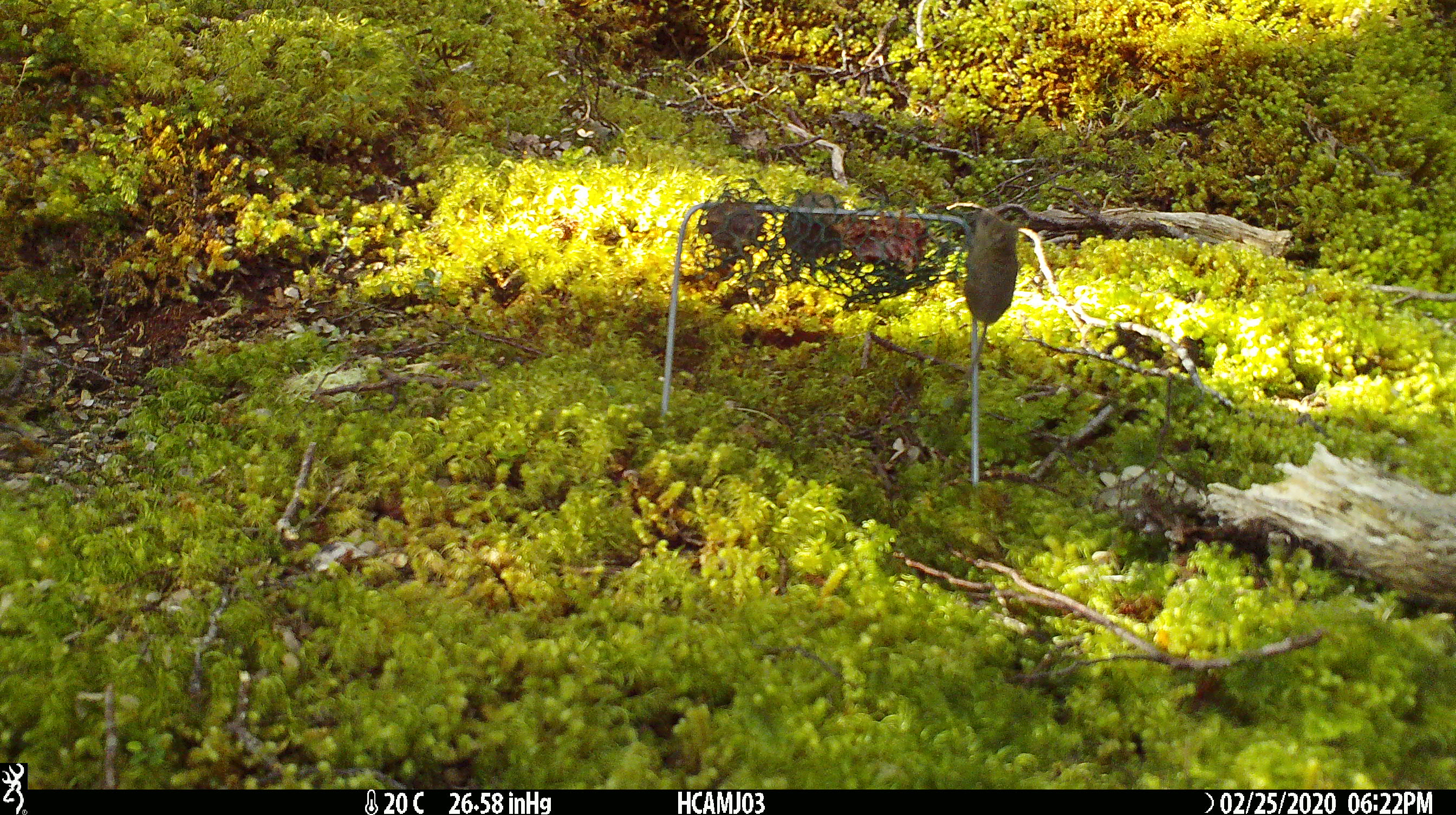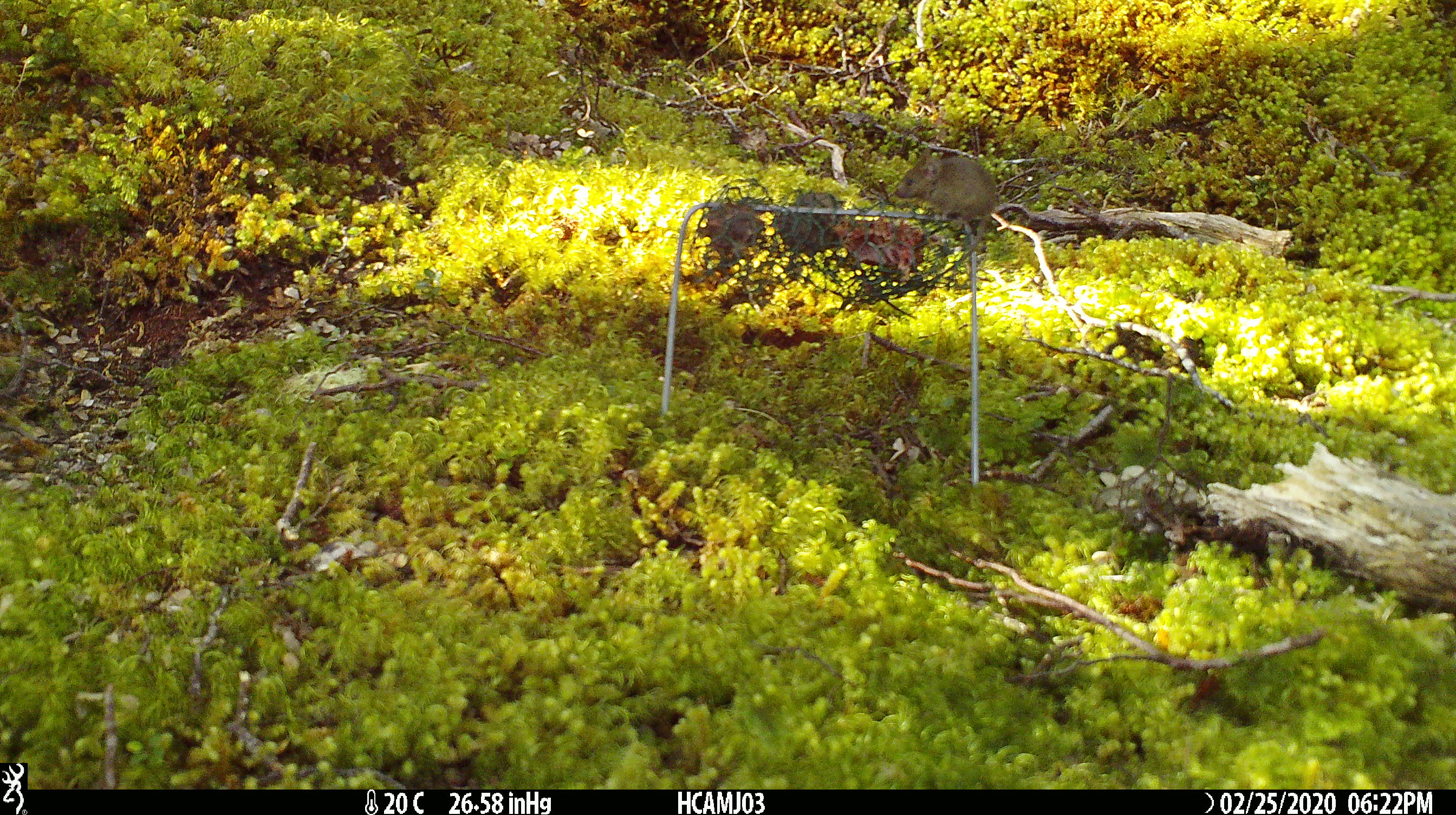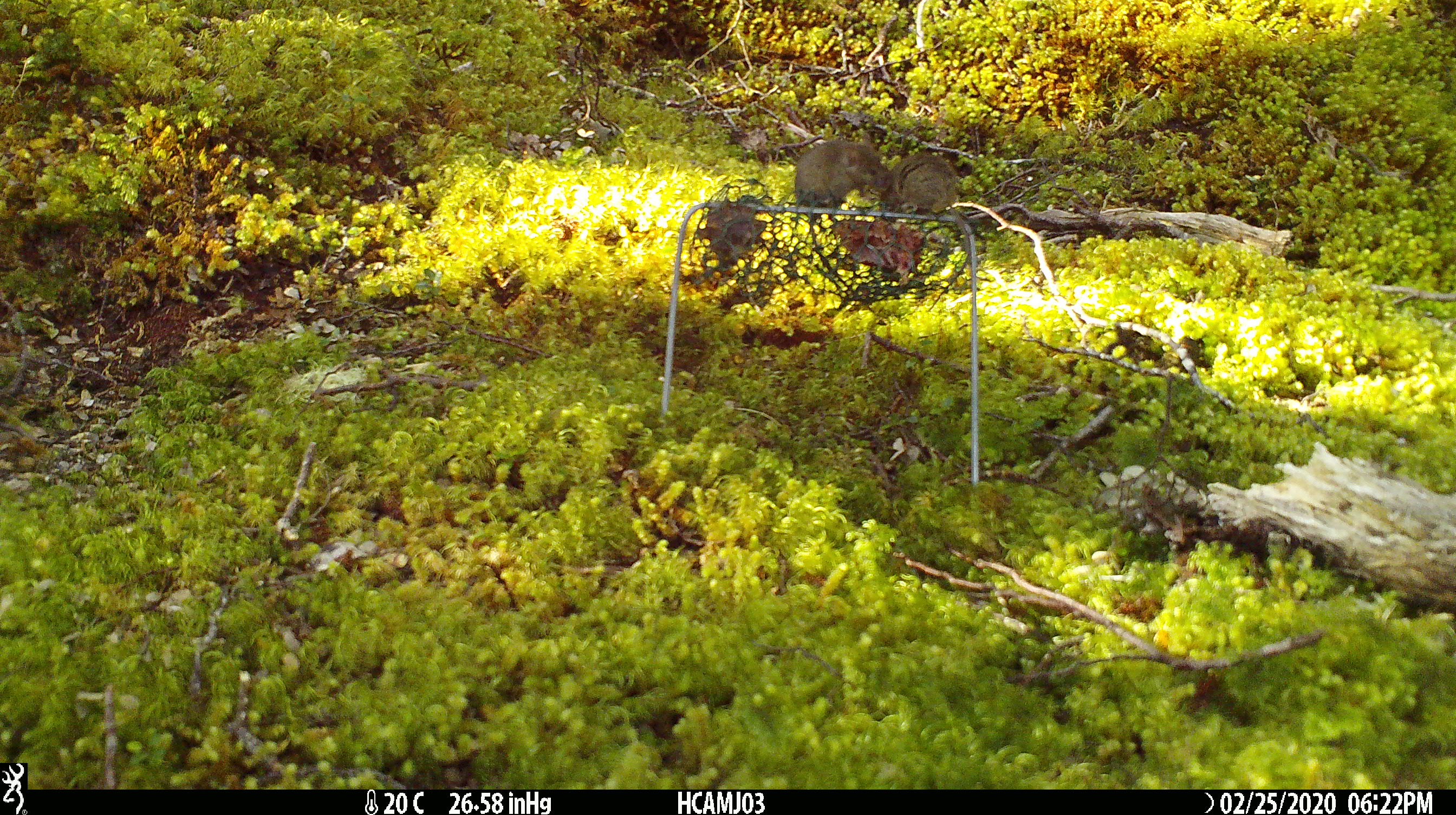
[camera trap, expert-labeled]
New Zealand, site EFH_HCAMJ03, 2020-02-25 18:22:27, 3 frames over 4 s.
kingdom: Animalia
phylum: Chordata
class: Mammalia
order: Rodentia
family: Muridae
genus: Mus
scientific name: Mus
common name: mouse